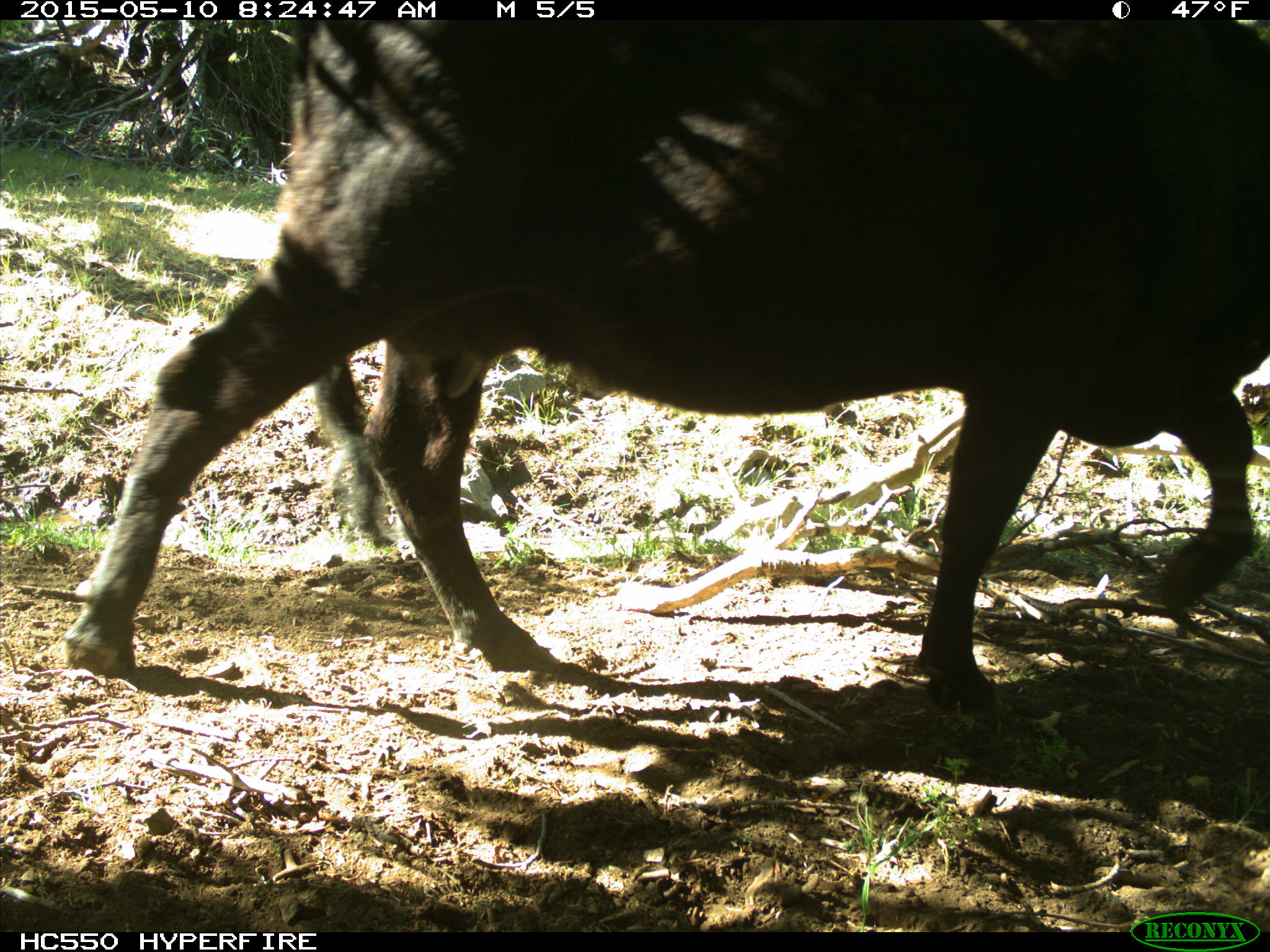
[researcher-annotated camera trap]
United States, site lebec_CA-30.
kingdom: Animalia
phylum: Chordata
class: Mammalia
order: Artiodactyla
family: Bovidae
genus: Bos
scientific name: Bos taurus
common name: domestic cow